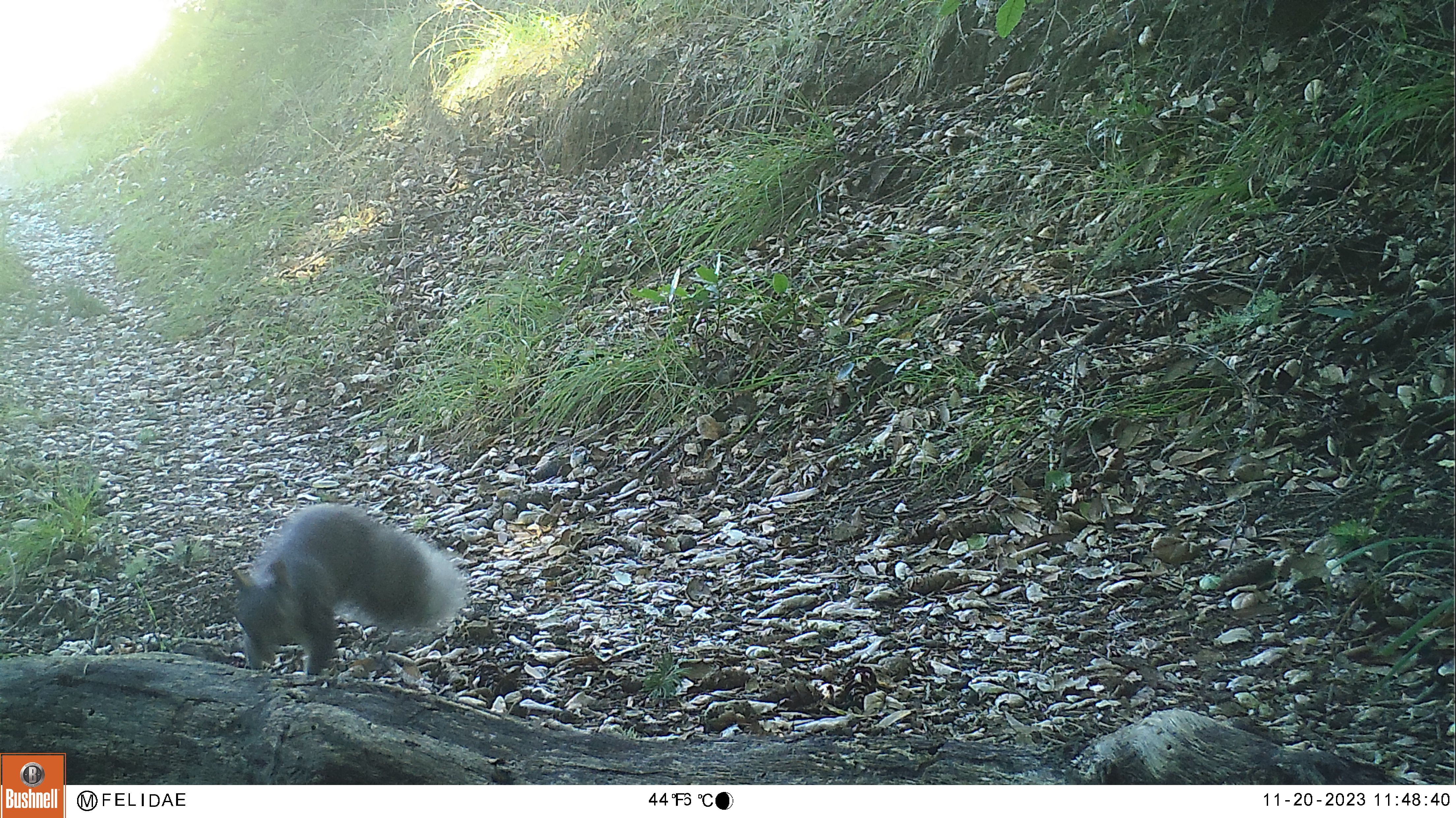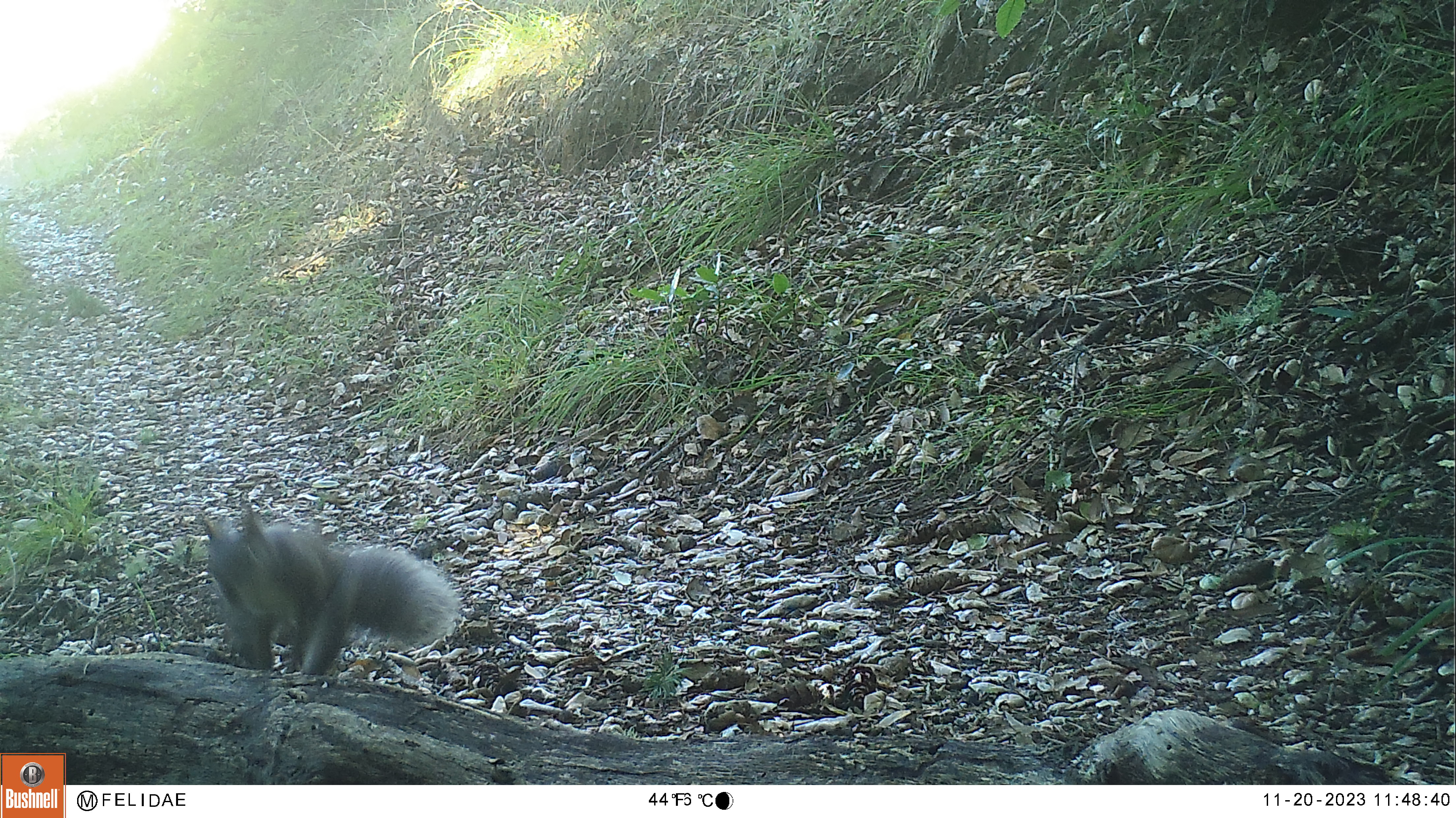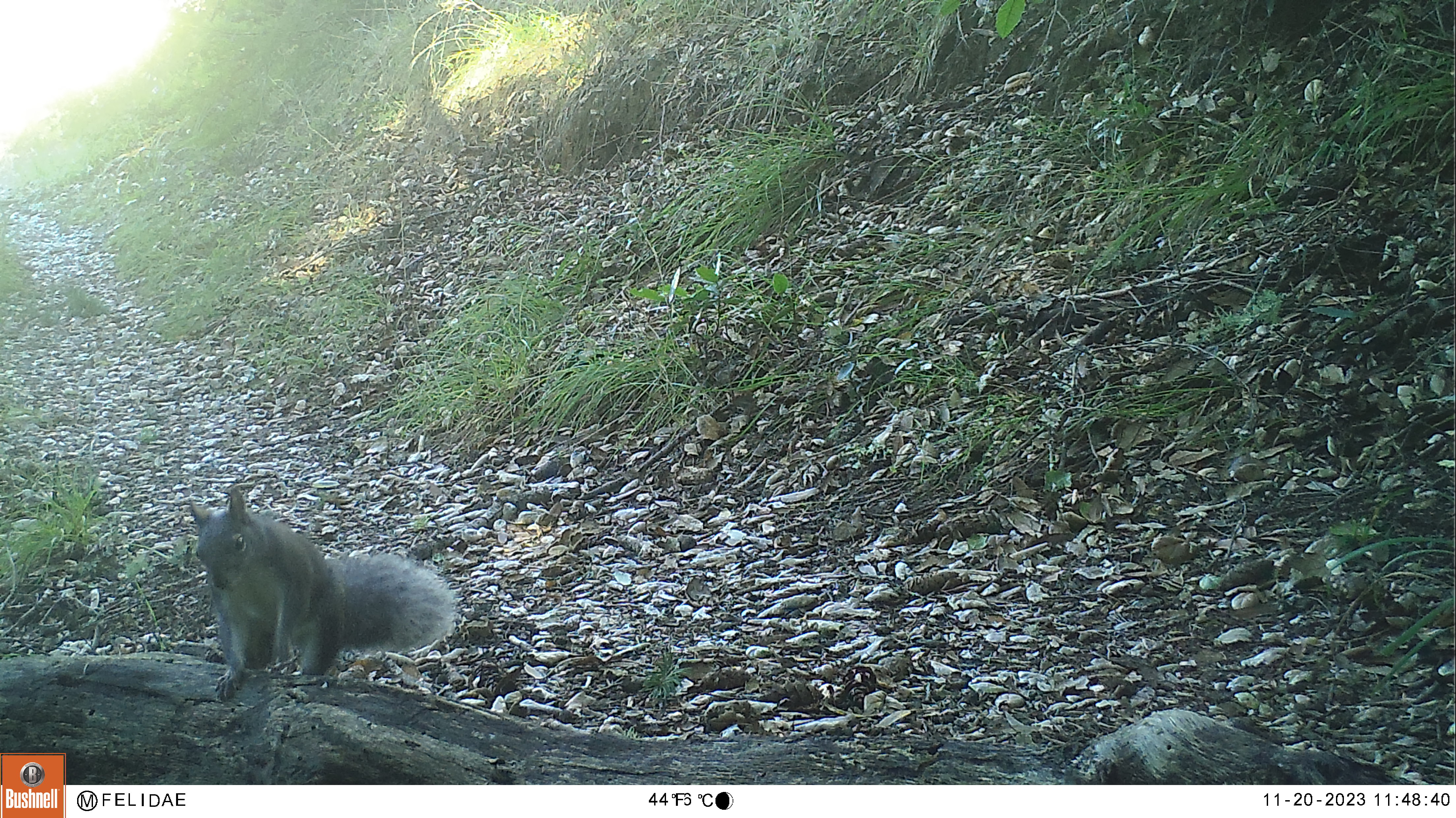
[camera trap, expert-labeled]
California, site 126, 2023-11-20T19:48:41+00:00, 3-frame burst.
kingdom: Animalia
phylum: Chordata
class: Mammalia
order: Rodentia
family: Sciuridae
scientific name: Sciuridae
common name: squirrel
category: unknown squirrel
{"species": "unknown squirrel (squirrel) (Sciuridae)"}